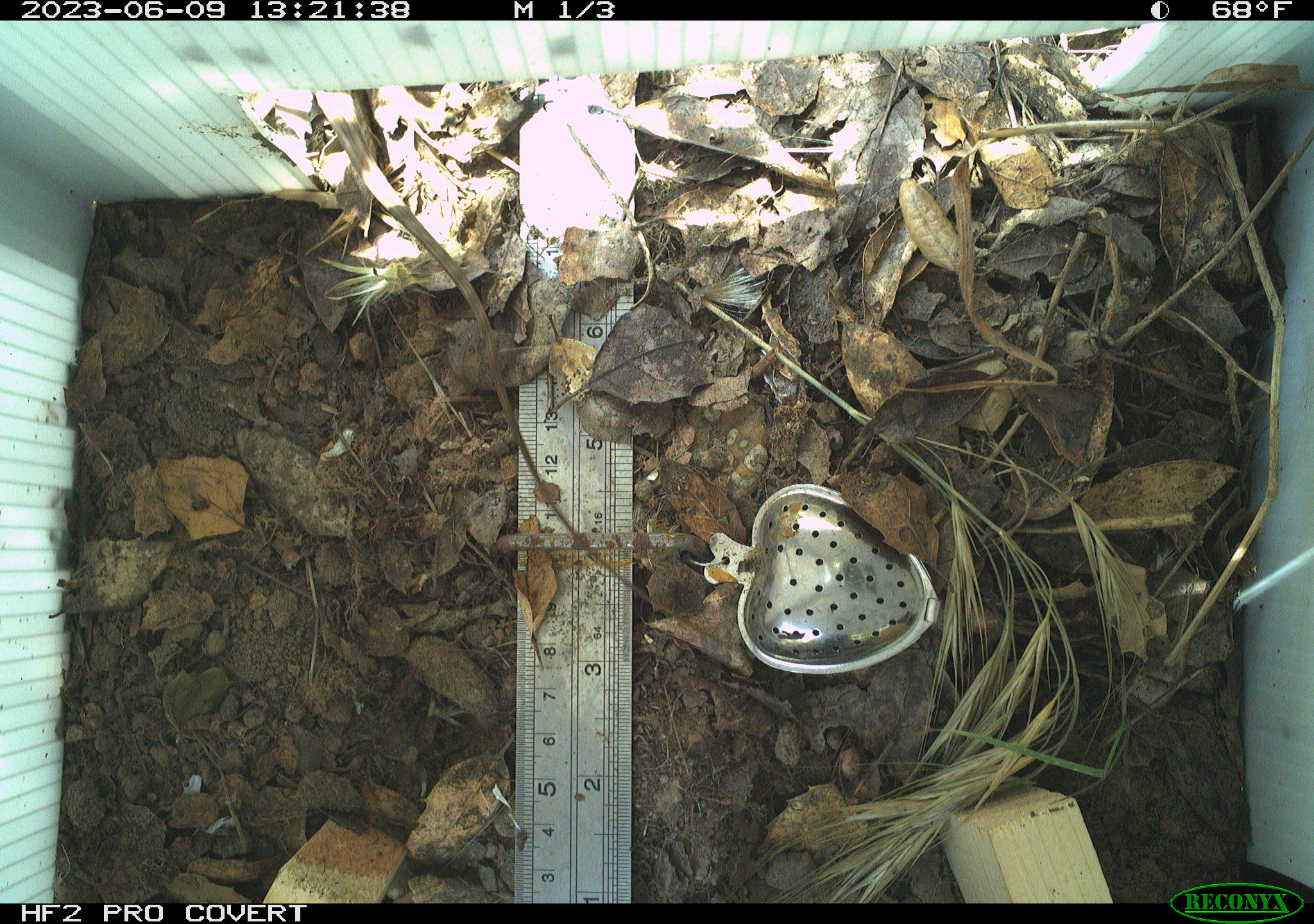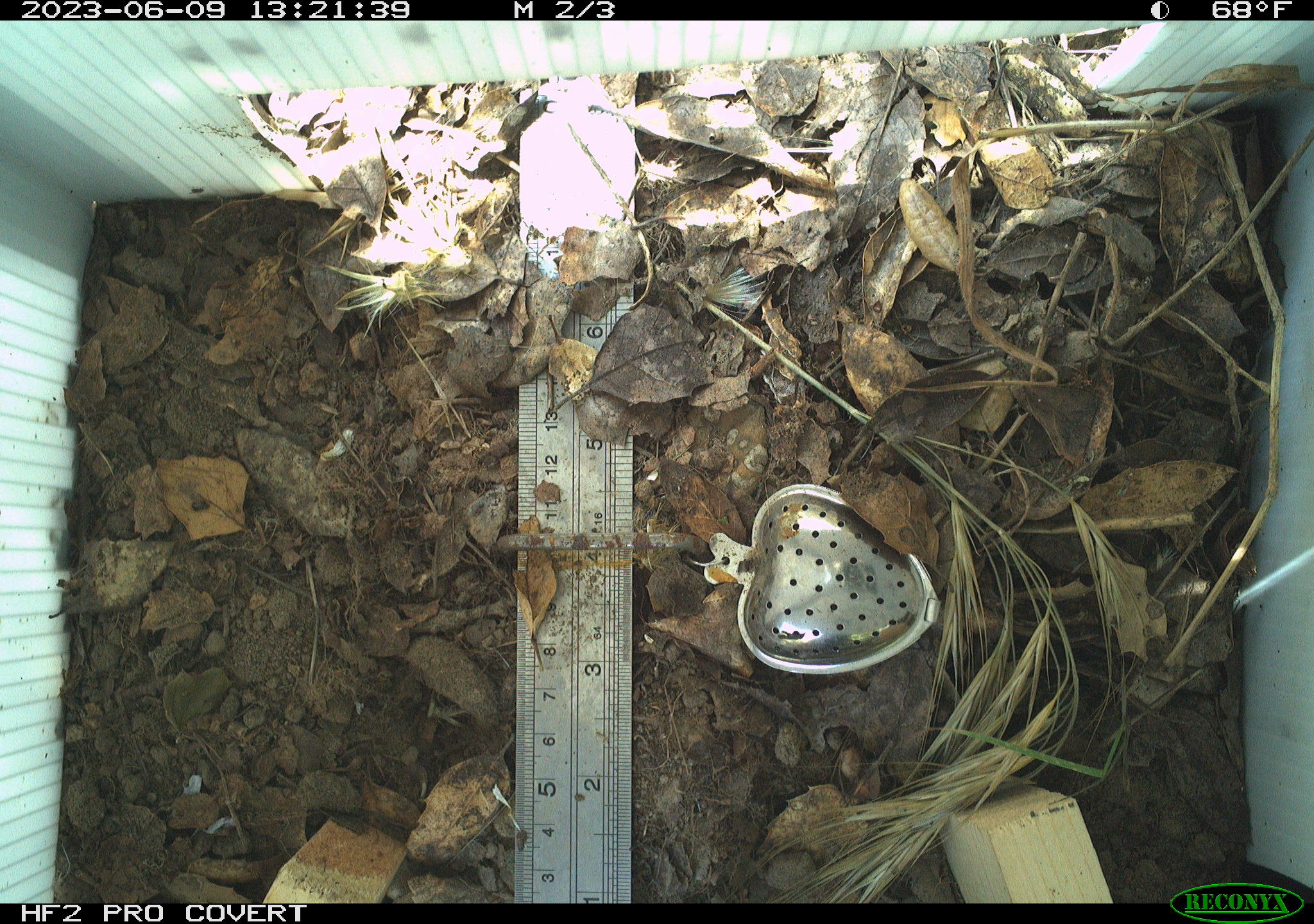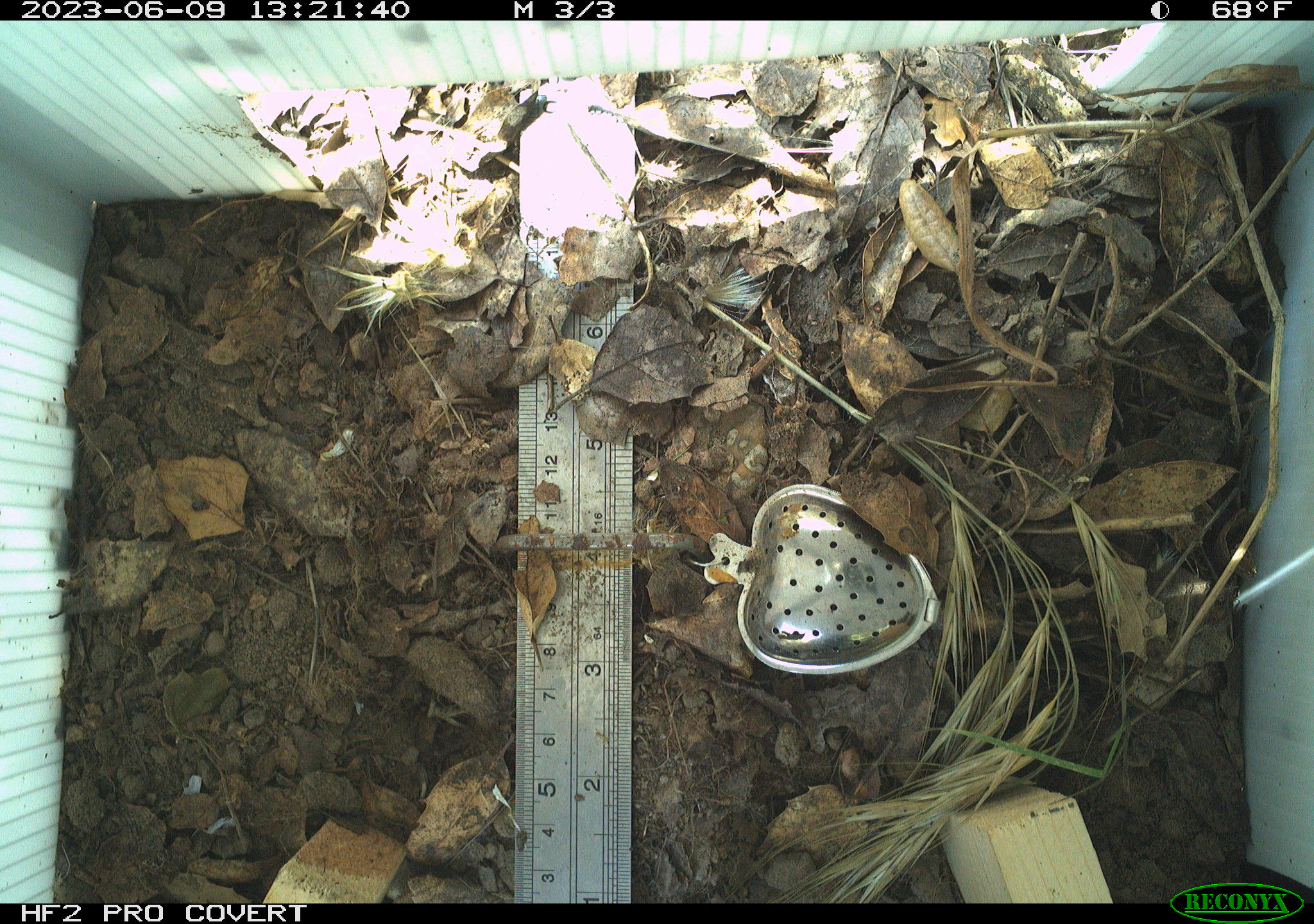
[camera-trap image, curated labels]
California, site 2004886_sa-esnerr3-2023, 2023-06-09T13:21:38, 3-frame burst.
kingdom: Animalia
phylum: Chordata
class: Reptilia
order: Squamata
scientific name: Squamata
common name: lizards and snakes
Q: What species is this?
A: Lizards and snakes (Squamata).